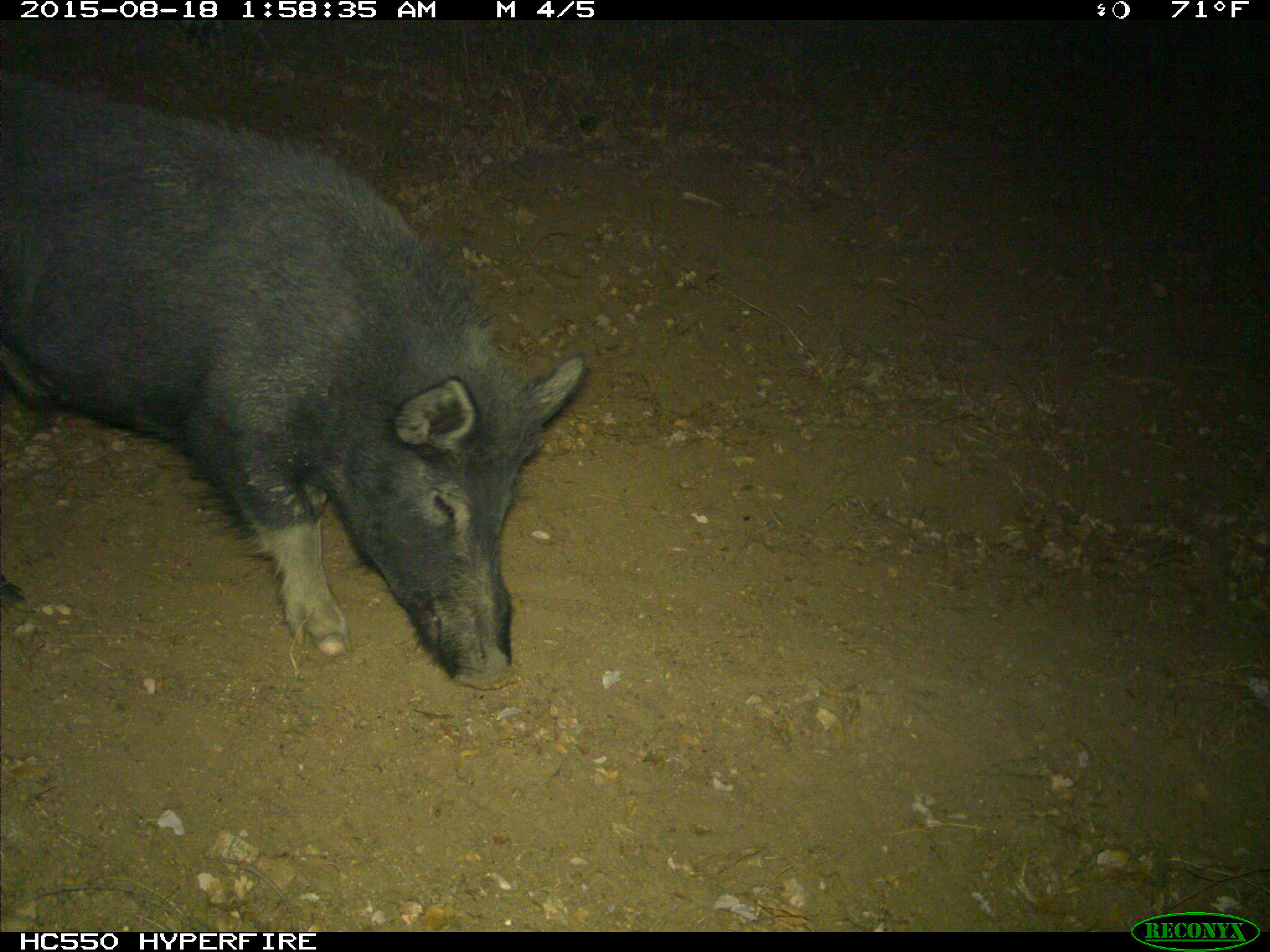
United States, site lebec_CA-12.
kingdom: Animalia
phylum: Chordata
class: Mammalia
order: Artiodactyla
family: Suidae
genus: Sus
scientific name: Sus scrofa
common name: wild boar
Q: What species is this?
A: Sus scrofa (wild boar).